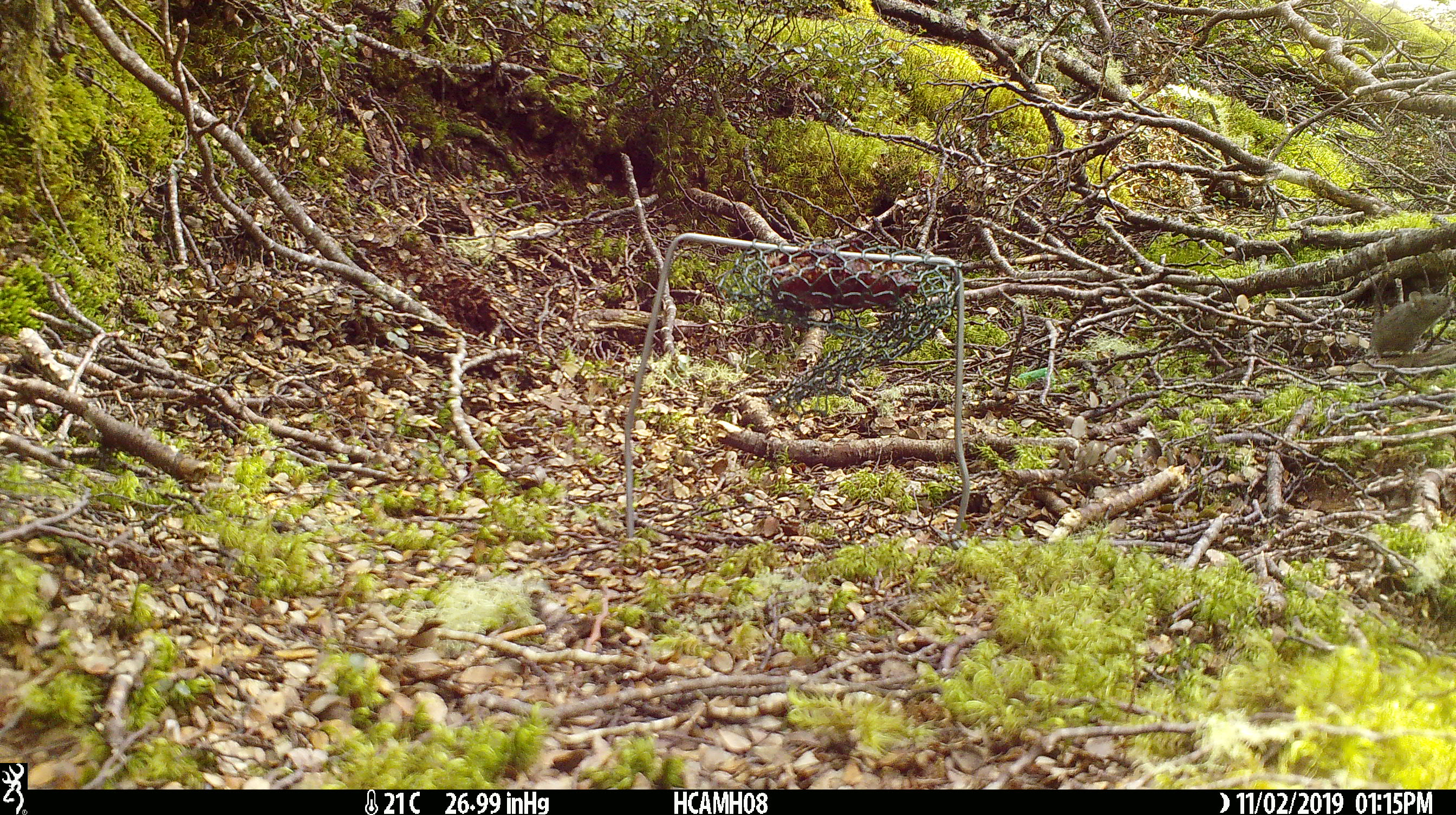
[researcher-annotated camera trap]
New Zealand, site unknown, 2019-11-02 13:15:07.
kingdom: Animalia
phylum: Chordata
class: Mammalia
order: Rodentia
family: Muridae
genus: Mus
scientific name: Mus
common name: mouse